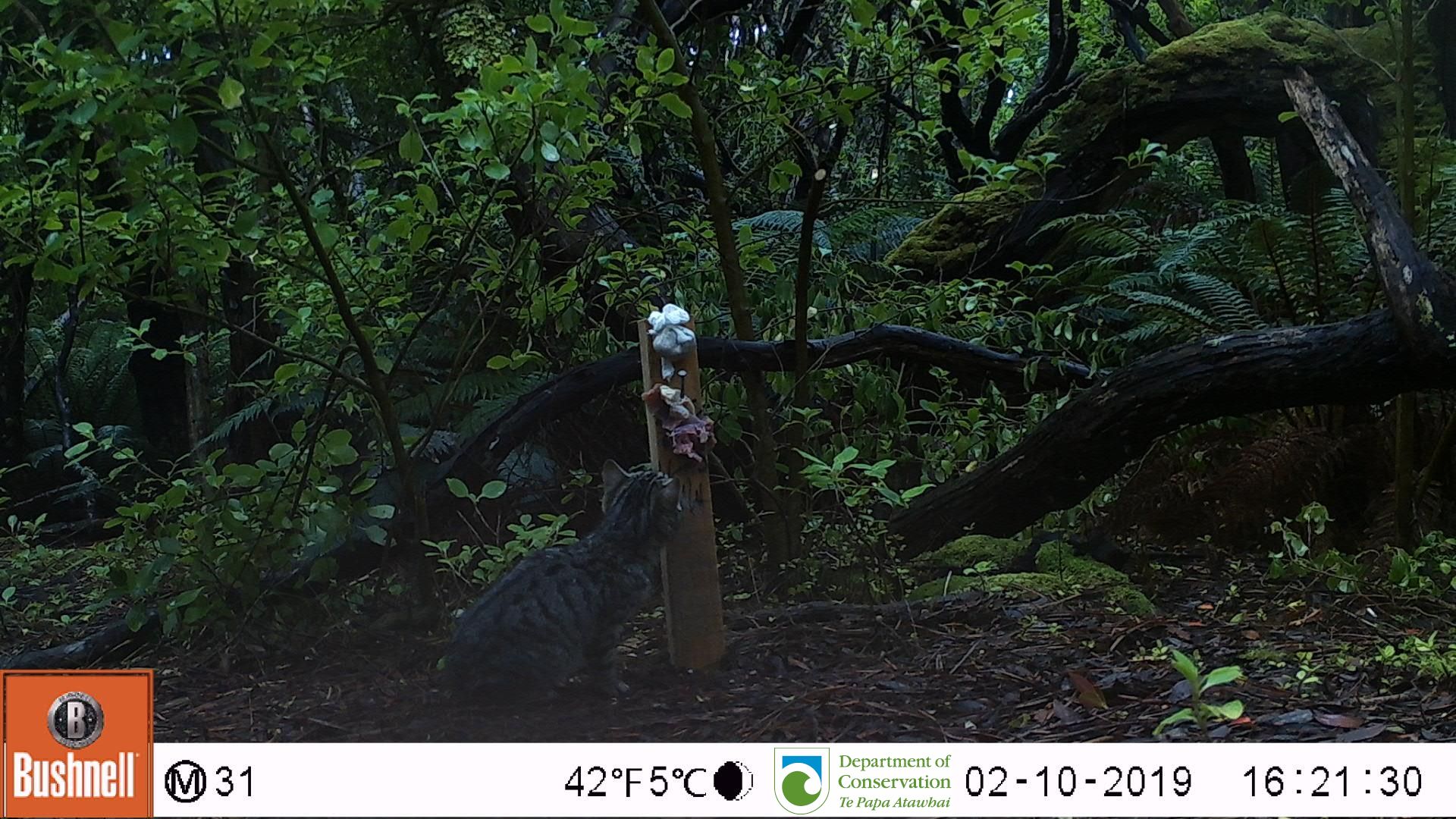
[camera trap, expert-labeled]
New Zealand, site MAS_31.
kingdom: Animalia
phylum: Chordata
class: Mammalia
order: Carnivora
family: Felidae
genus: Felis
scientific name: Felis catus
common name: domestic cat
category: cat